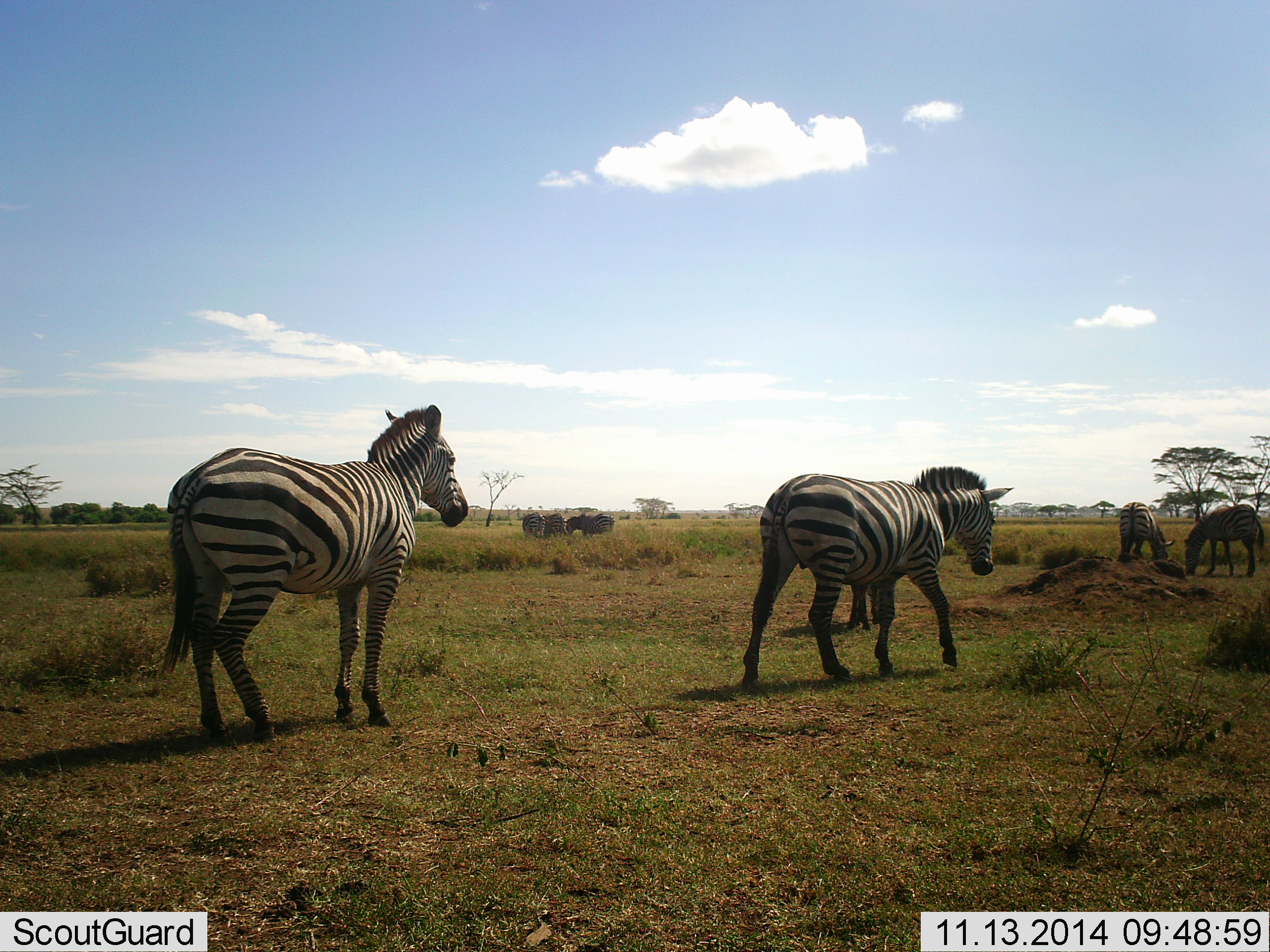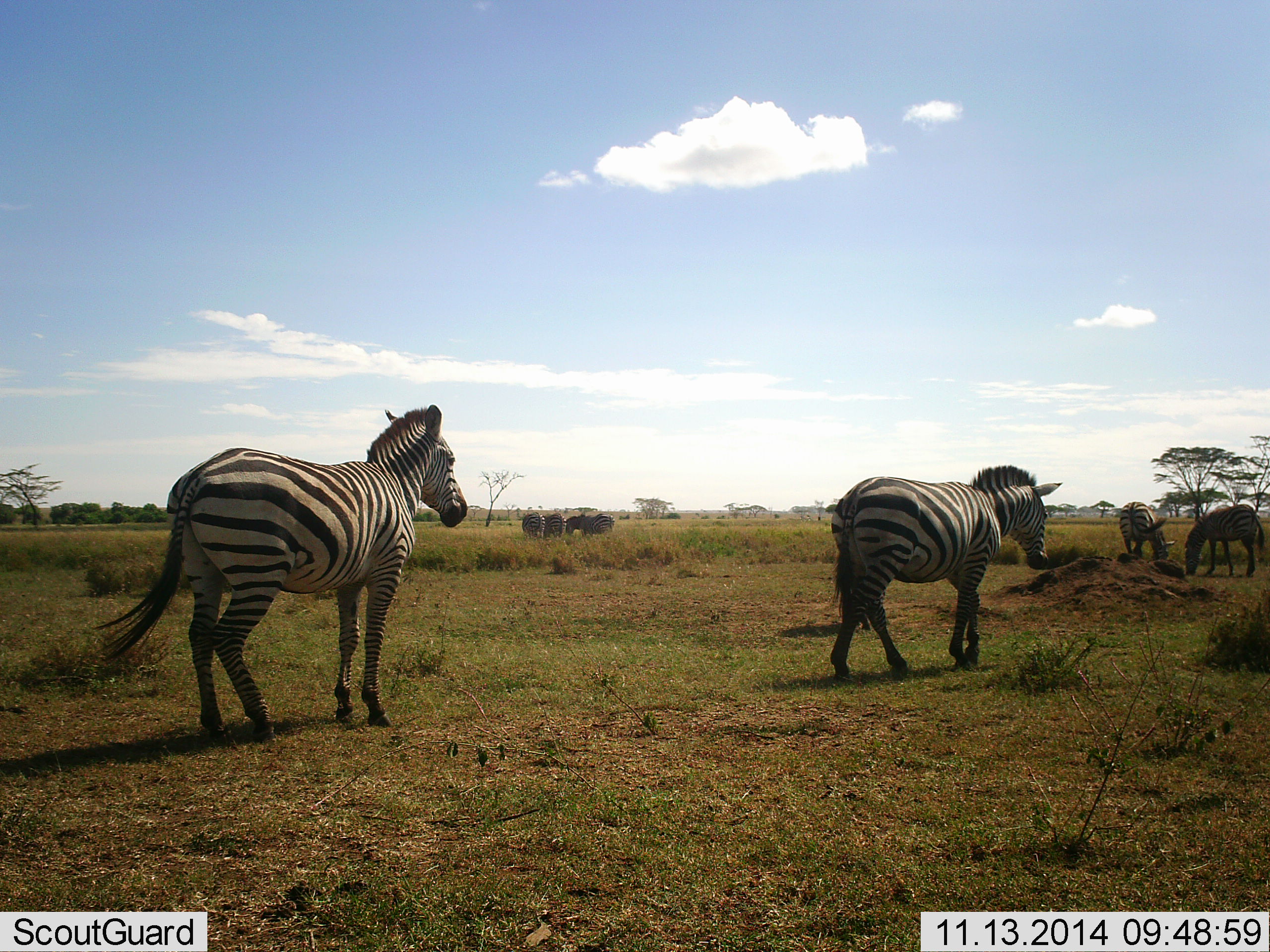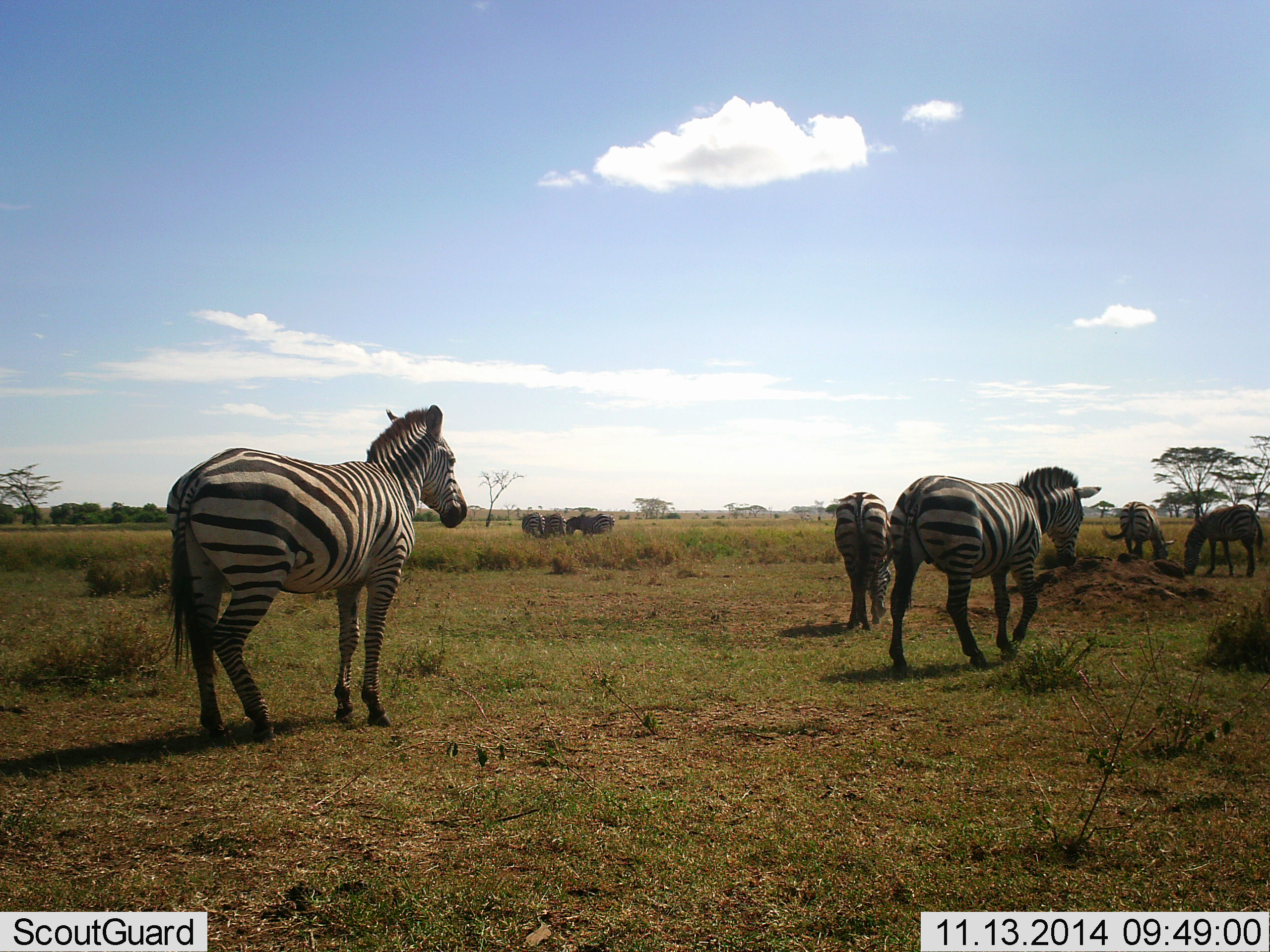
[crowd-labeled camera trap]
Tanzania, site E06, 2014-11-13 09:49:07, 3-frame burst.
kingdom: Animalia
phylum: Chordata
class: Mammalia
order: Perissodactyla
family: Equidae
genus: Equus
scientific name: Equus quagga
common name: plains zebra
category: zebra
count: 8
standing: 80%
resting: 0%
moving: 90%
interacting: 0%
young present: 0%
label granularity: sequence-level